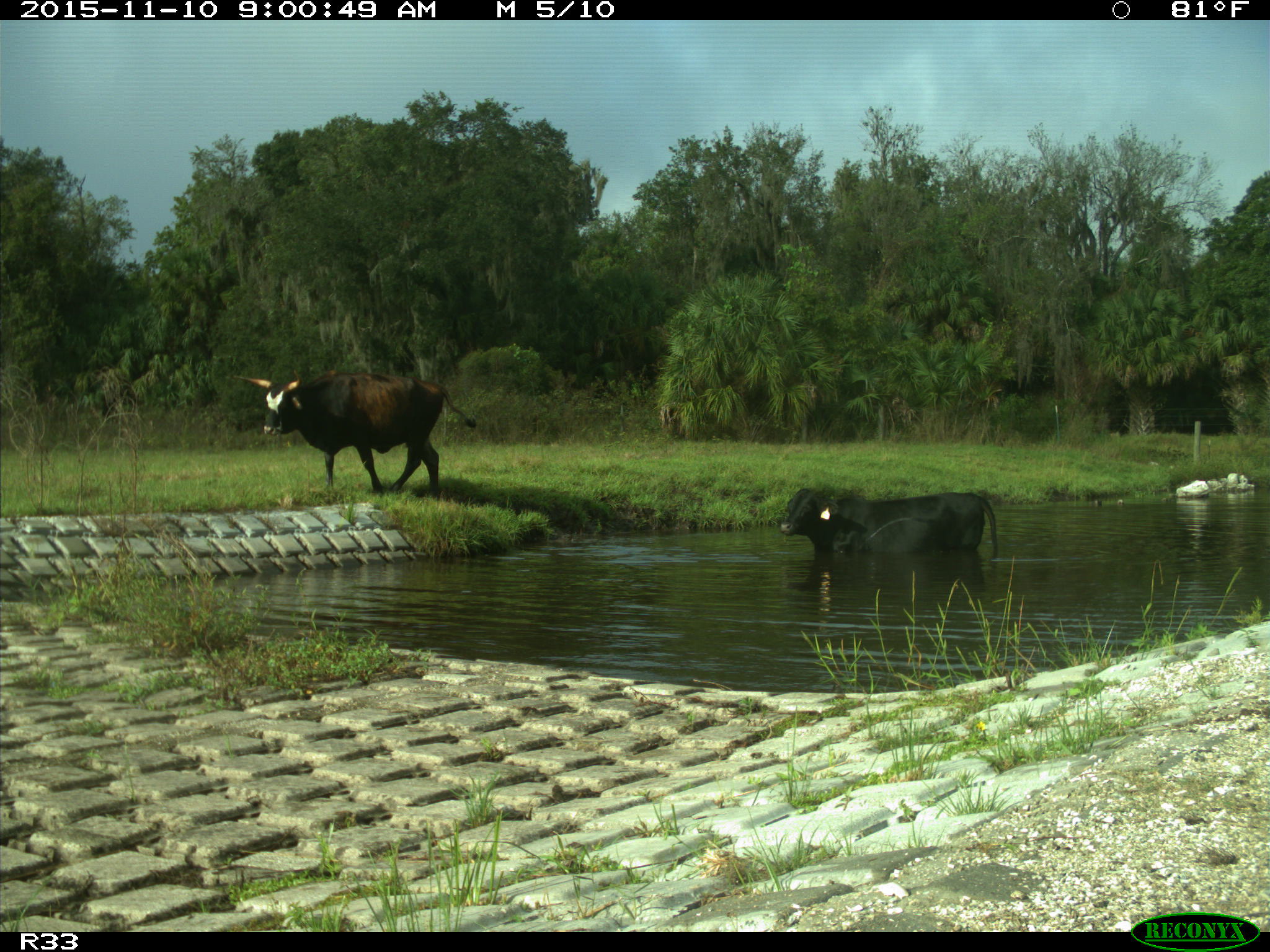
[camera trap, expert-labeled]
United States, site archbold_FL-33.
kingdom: Animalia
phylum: Chordata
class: Mammalia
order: Artiodactyla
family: Bovidae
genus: Bos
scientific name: Bos taurus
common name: domestic cow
Bos taurus (domestic cow).